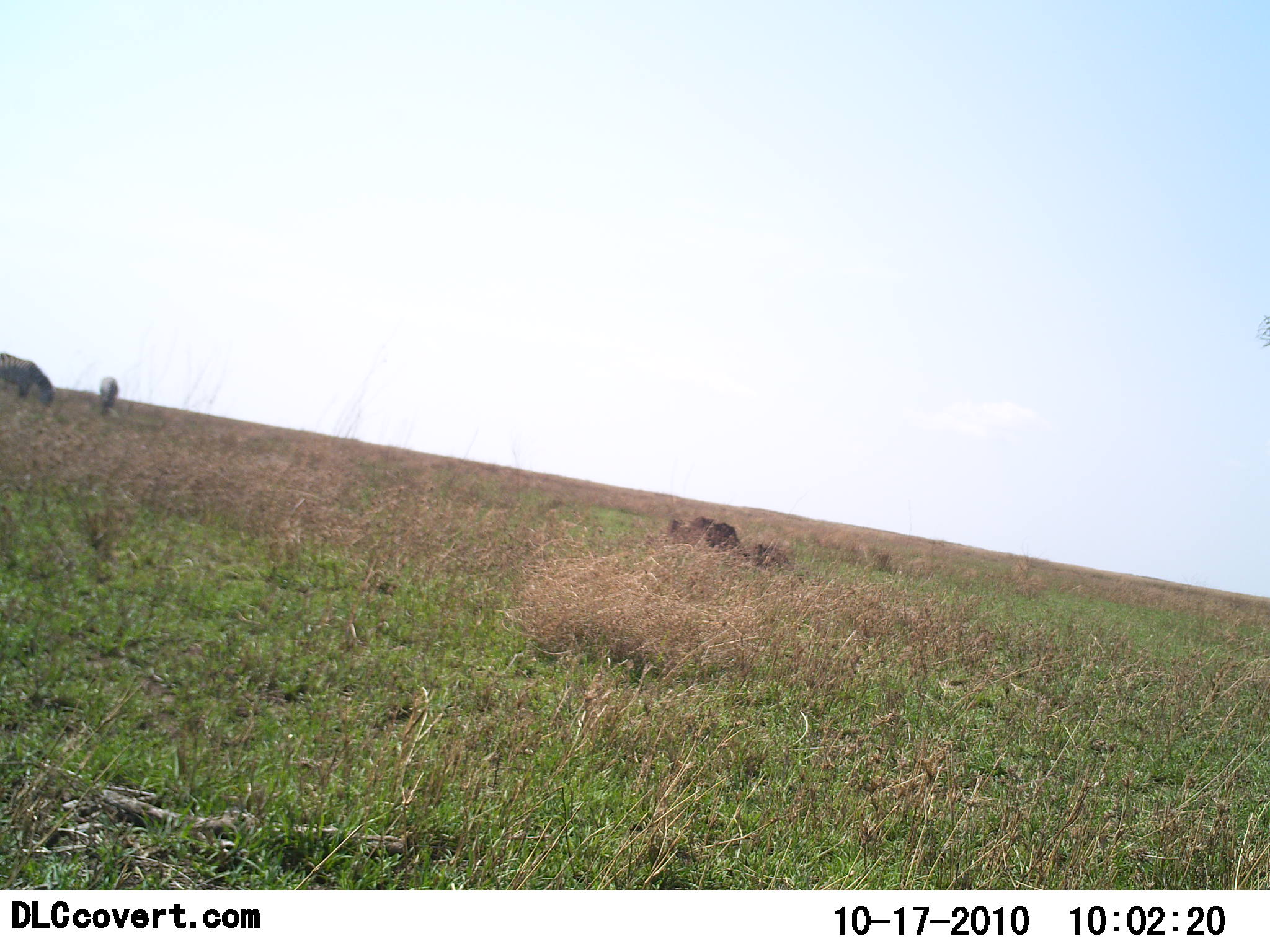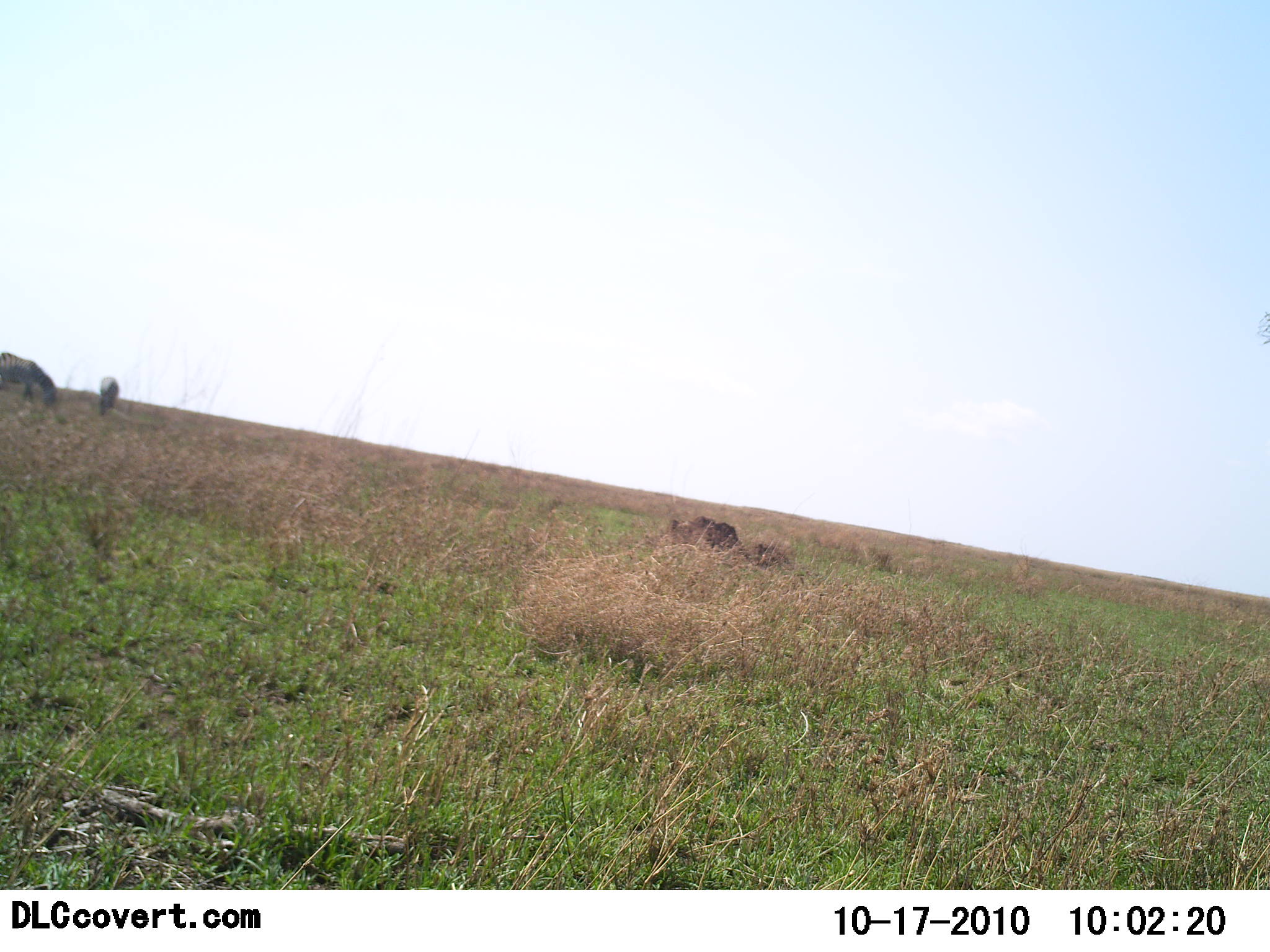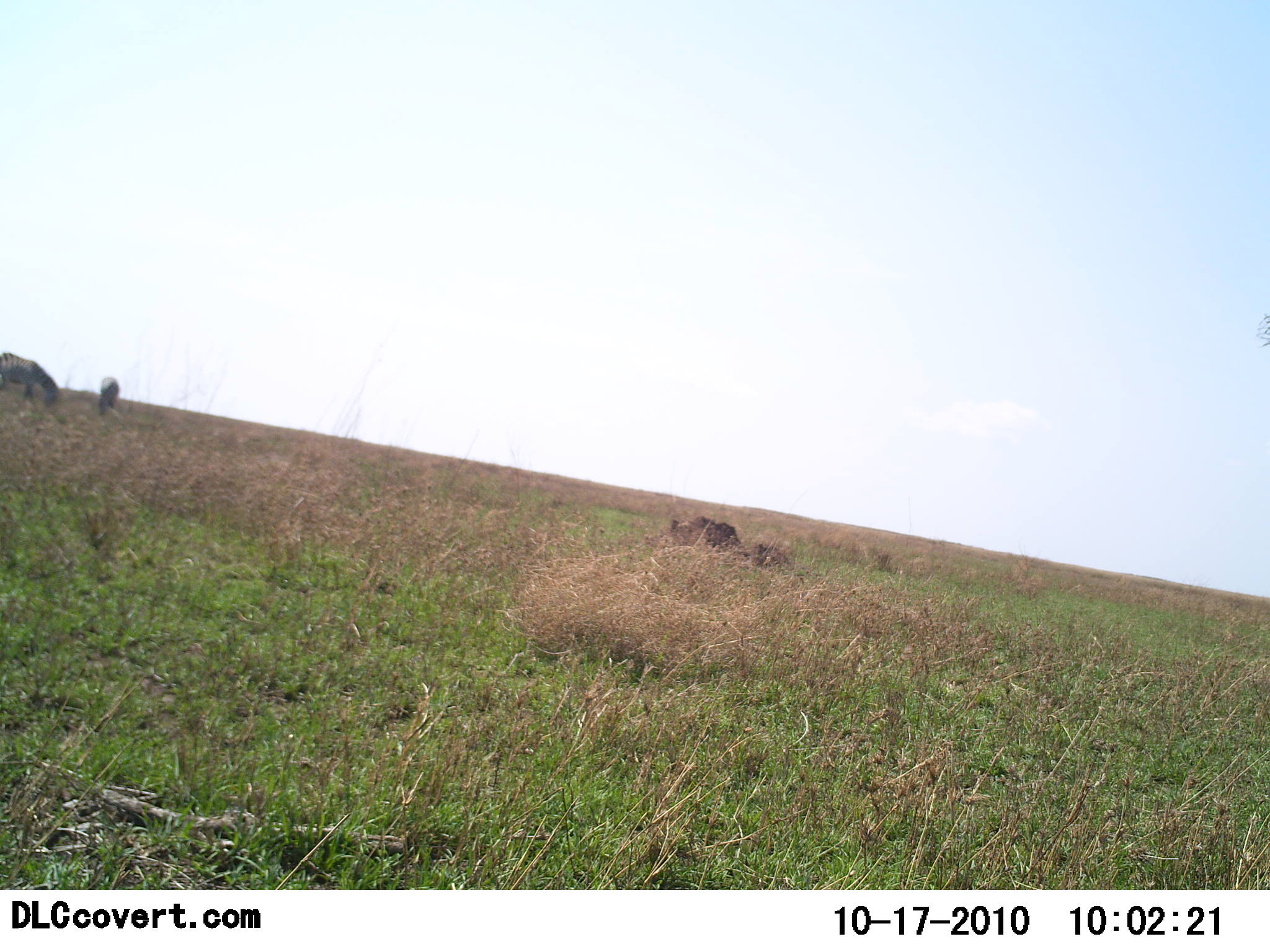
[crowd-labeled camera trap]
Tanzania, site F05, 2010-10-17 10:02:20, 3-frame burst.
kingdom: Animalia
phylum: Chordata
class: Mammalia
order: Perissodactyla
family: Equidae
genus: Equus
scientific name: Equus quagga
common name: plains zebra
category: zebra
Zebra (plains zebra) (Equus quagga), count 2. Behavior (volunteer vote fractions): standing 21%, resting 0%, moving 0%, interacting 0%. Young present (vote fraction): 0%. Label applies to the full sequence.